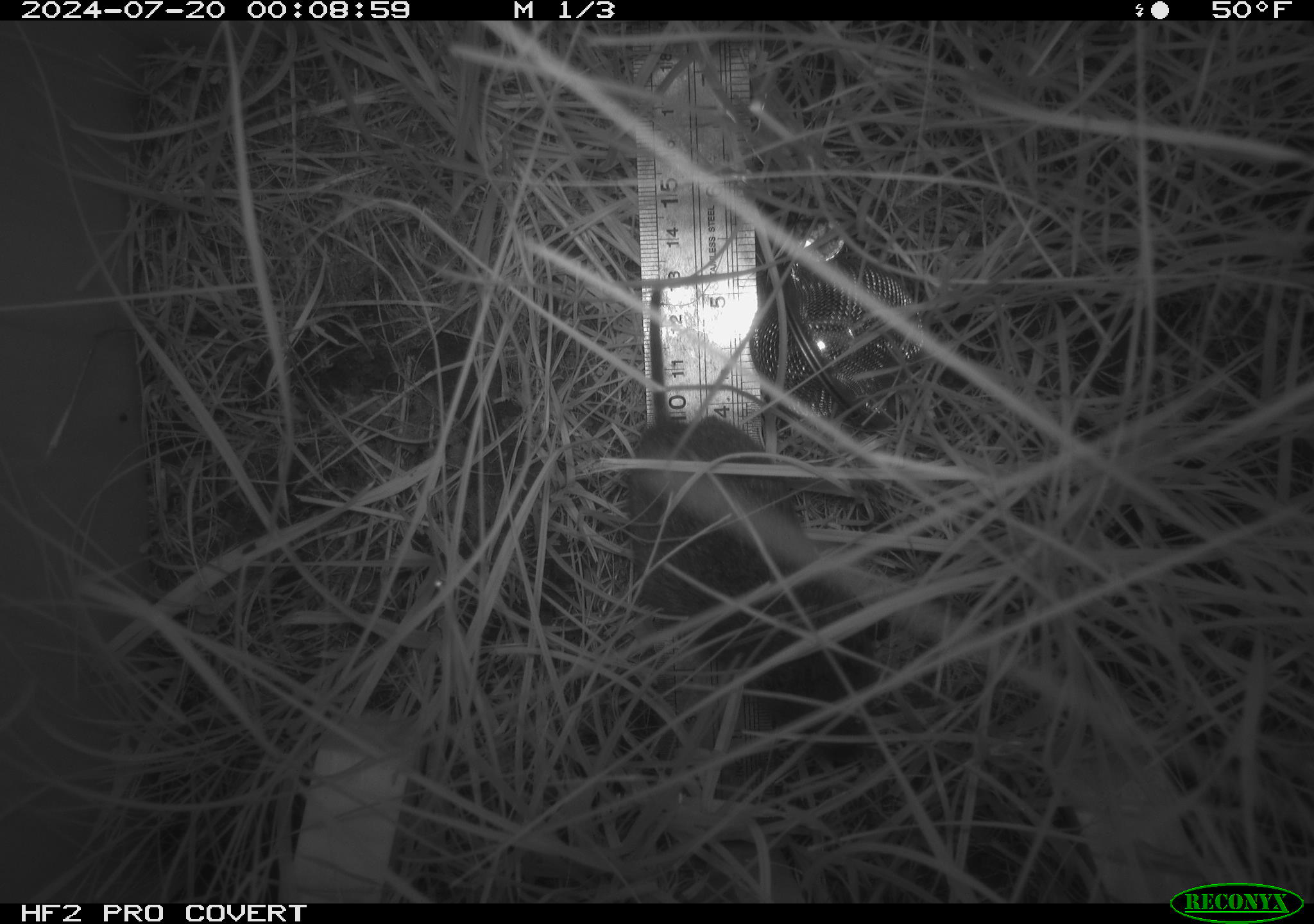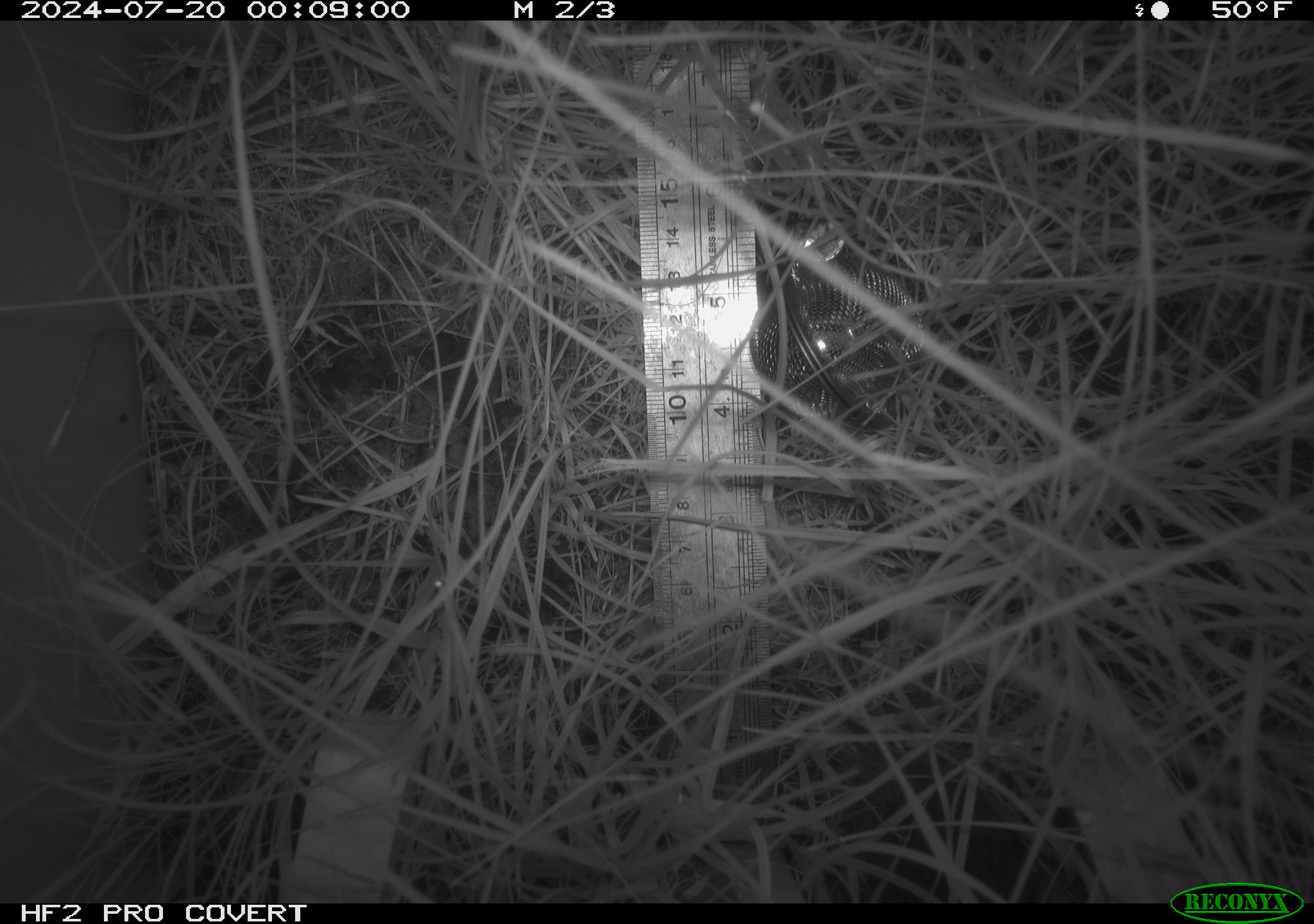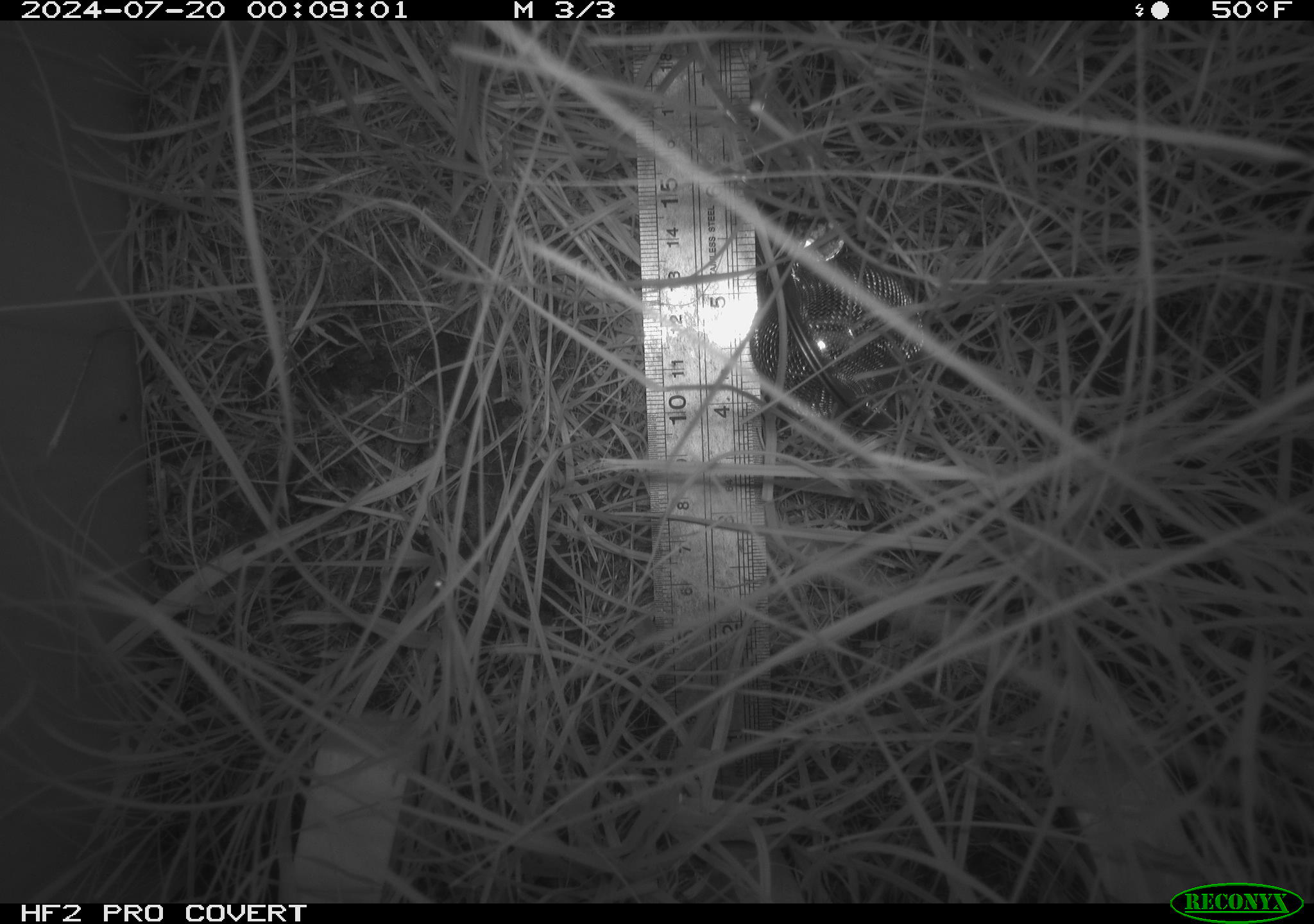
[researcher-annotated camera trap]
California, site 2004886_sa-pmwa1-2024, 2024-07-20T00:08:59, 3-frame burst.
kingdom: Animalia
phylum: Chordata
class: Mammalia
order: Rodentia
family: Cricetidae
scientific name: Arvicolinae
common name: voles, lemmings, and muskrats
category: arvicolinae subfamily